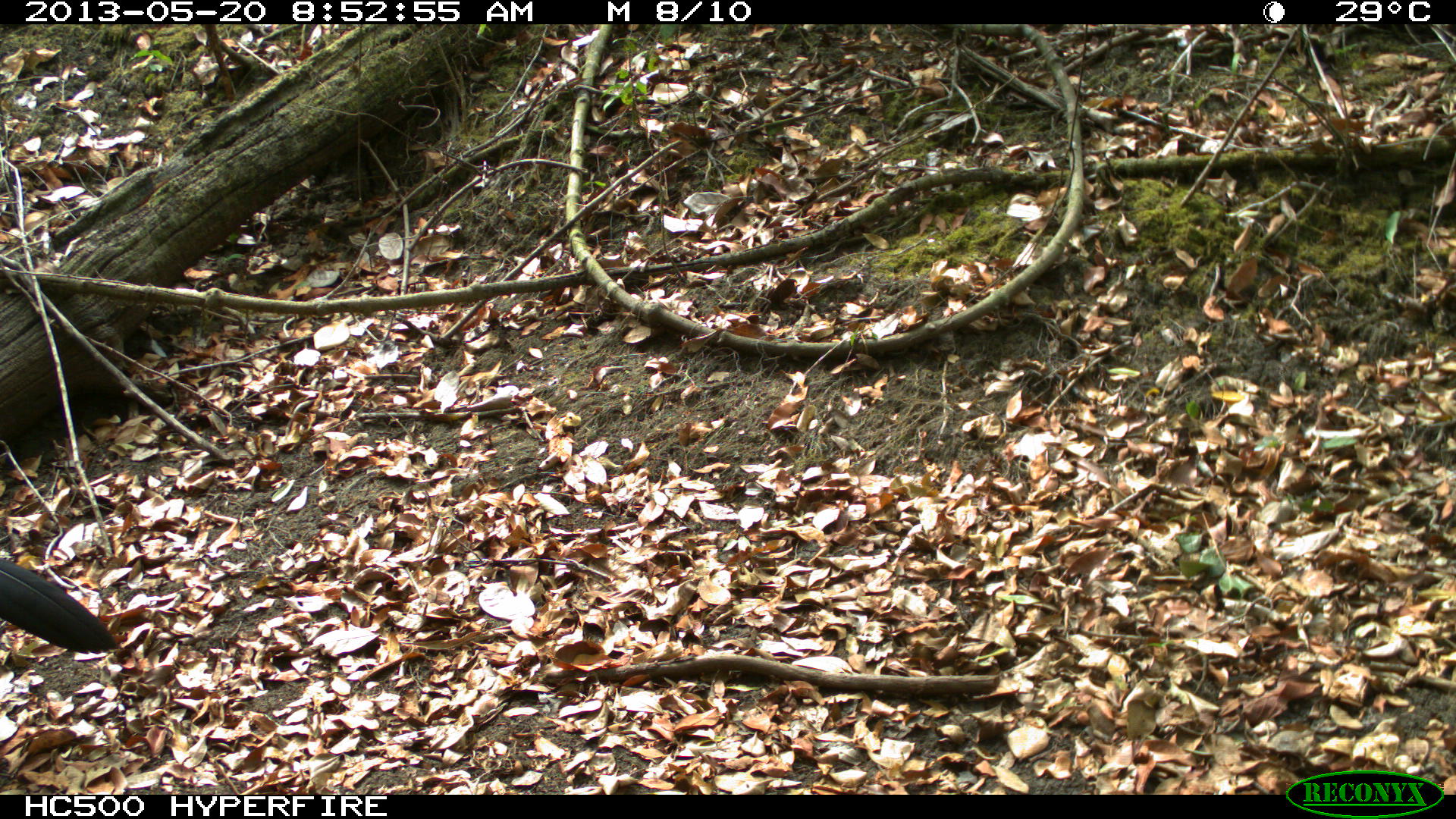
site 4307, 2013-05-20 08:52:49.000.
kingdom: Animalia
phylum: Chordata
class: Aves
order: Galliformes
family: Cracidae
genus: Crax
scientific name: Crax rubra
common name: great curassow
Crax rubra (great curassow), count 1, sex male.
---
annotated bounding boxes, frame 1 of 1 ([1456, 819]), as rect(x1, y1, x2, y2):
crax rubra: rect(0, 560, 120, 653)